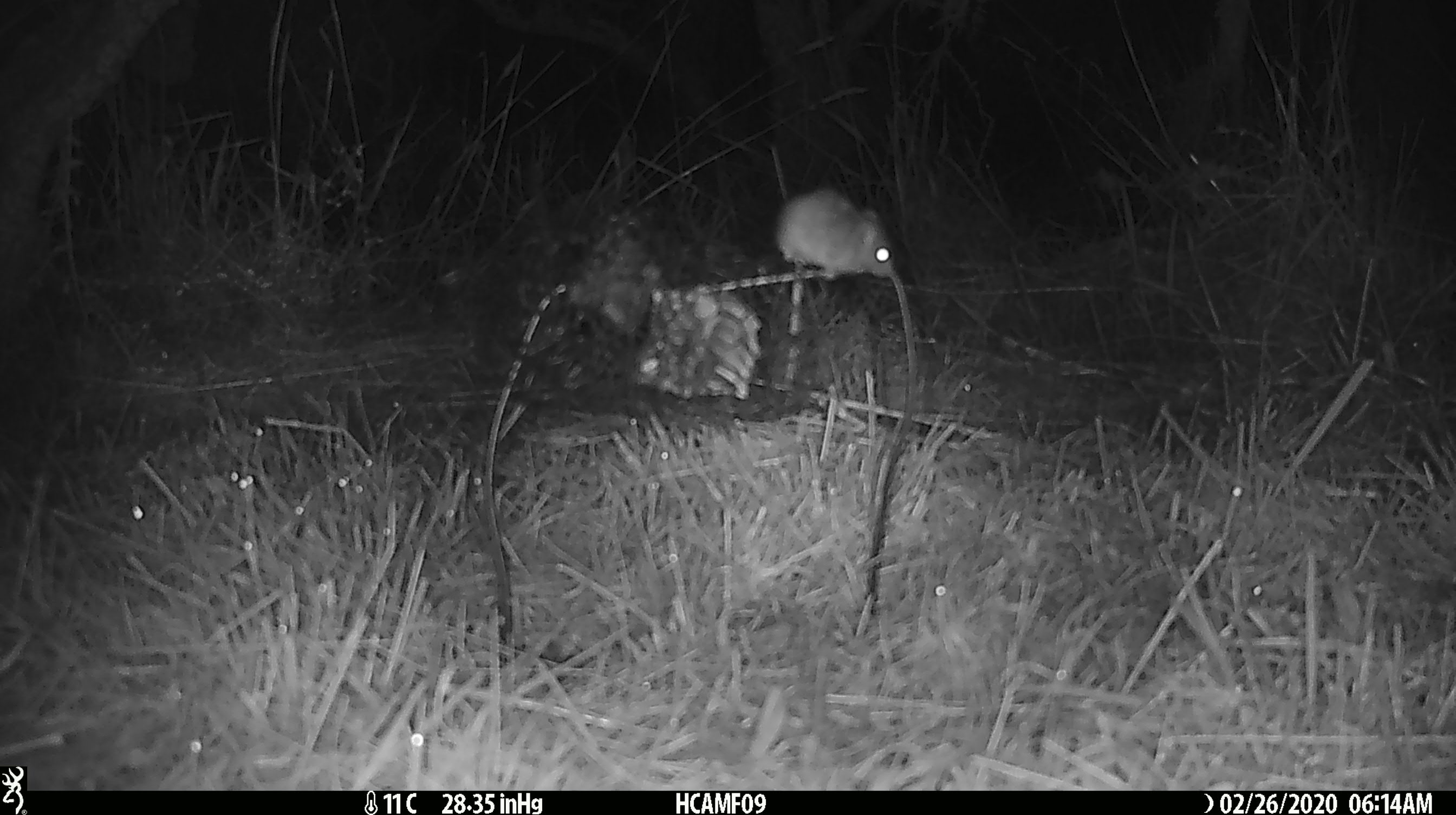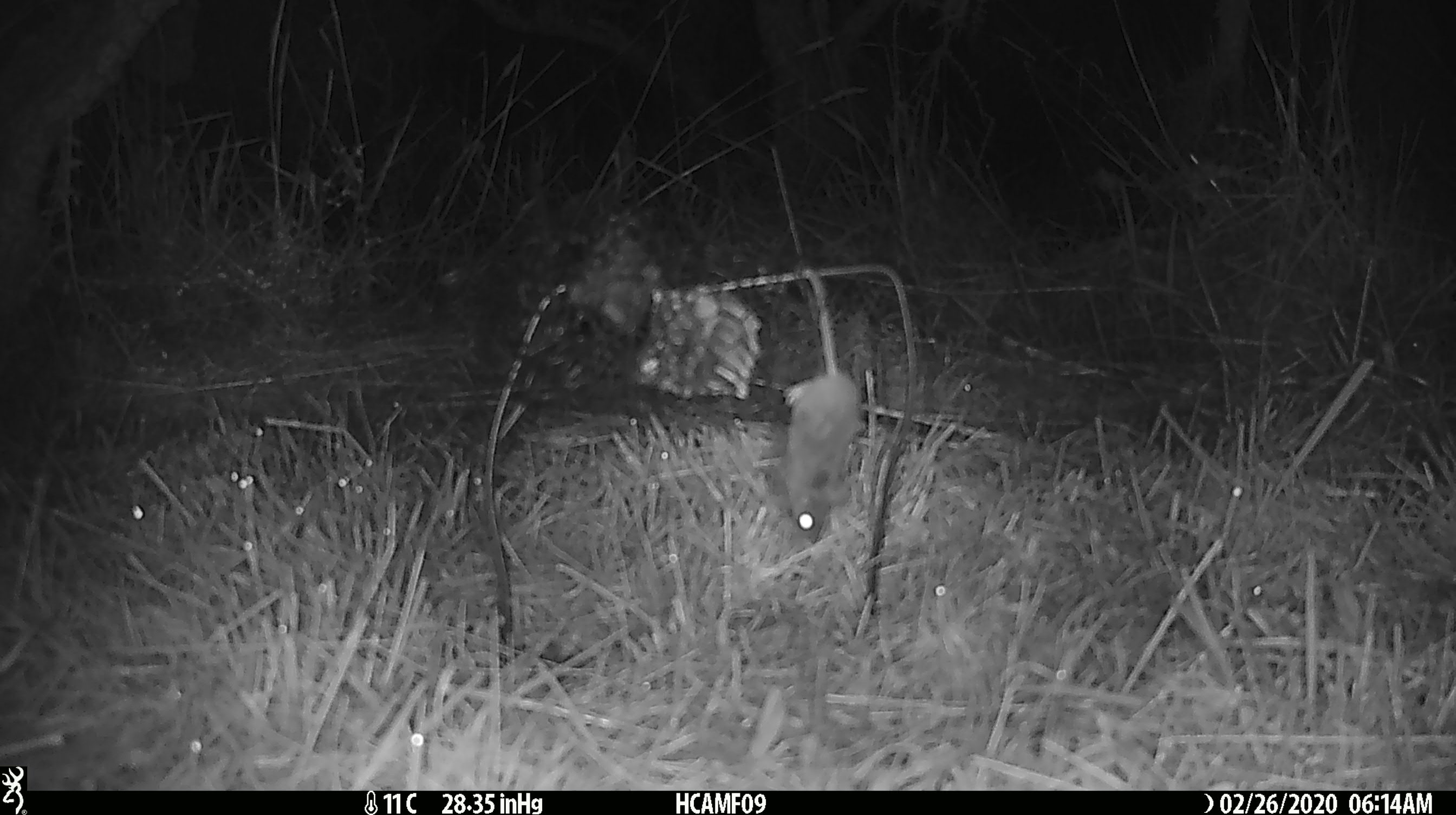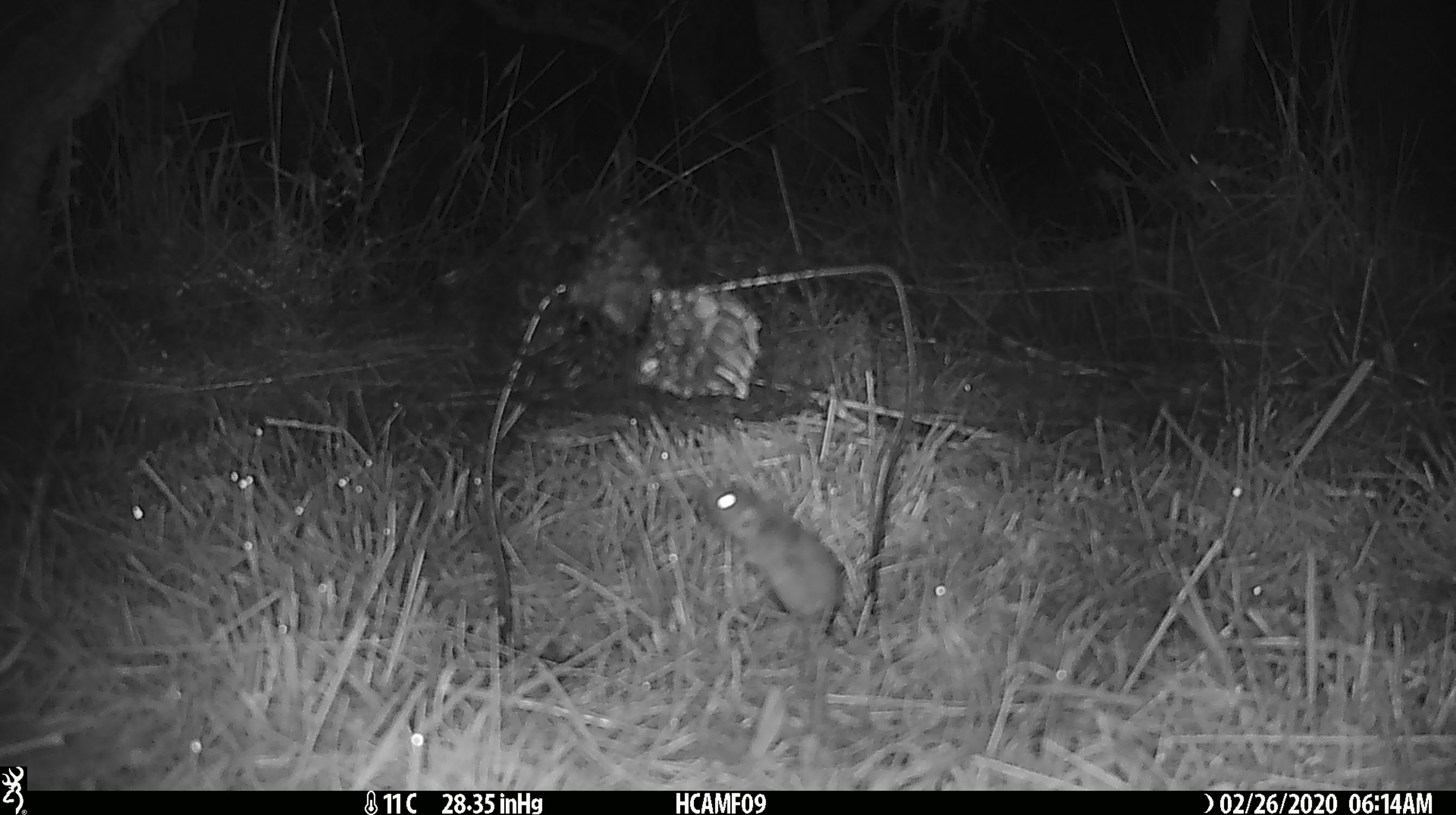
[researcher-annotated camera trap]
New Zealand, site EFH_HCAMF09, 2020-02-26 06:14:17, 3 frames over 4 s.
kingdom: Animalia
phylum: Chordata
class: Mammalia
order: Rodentia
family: Muridae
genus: Mus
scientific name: Mus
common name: mouse